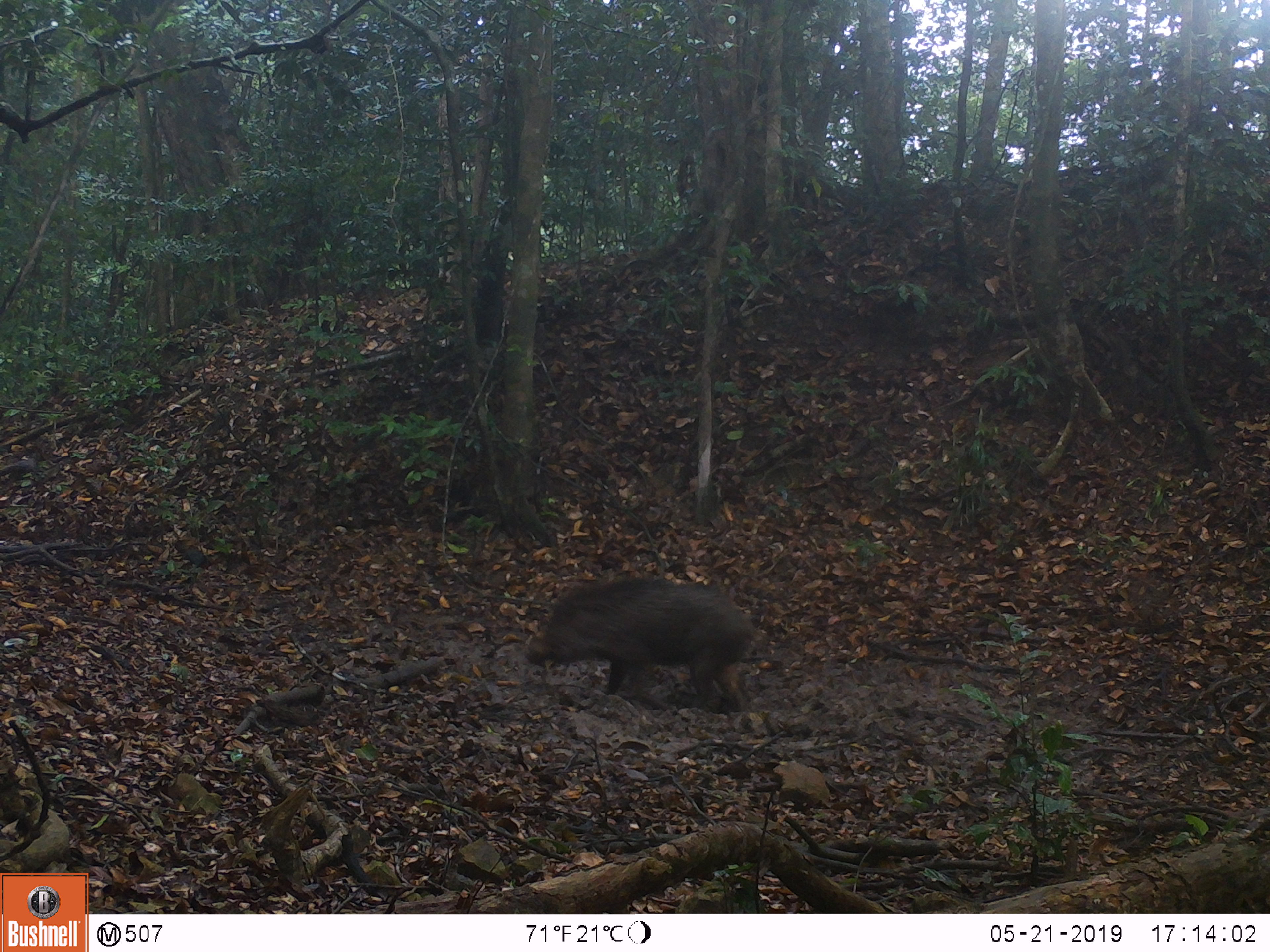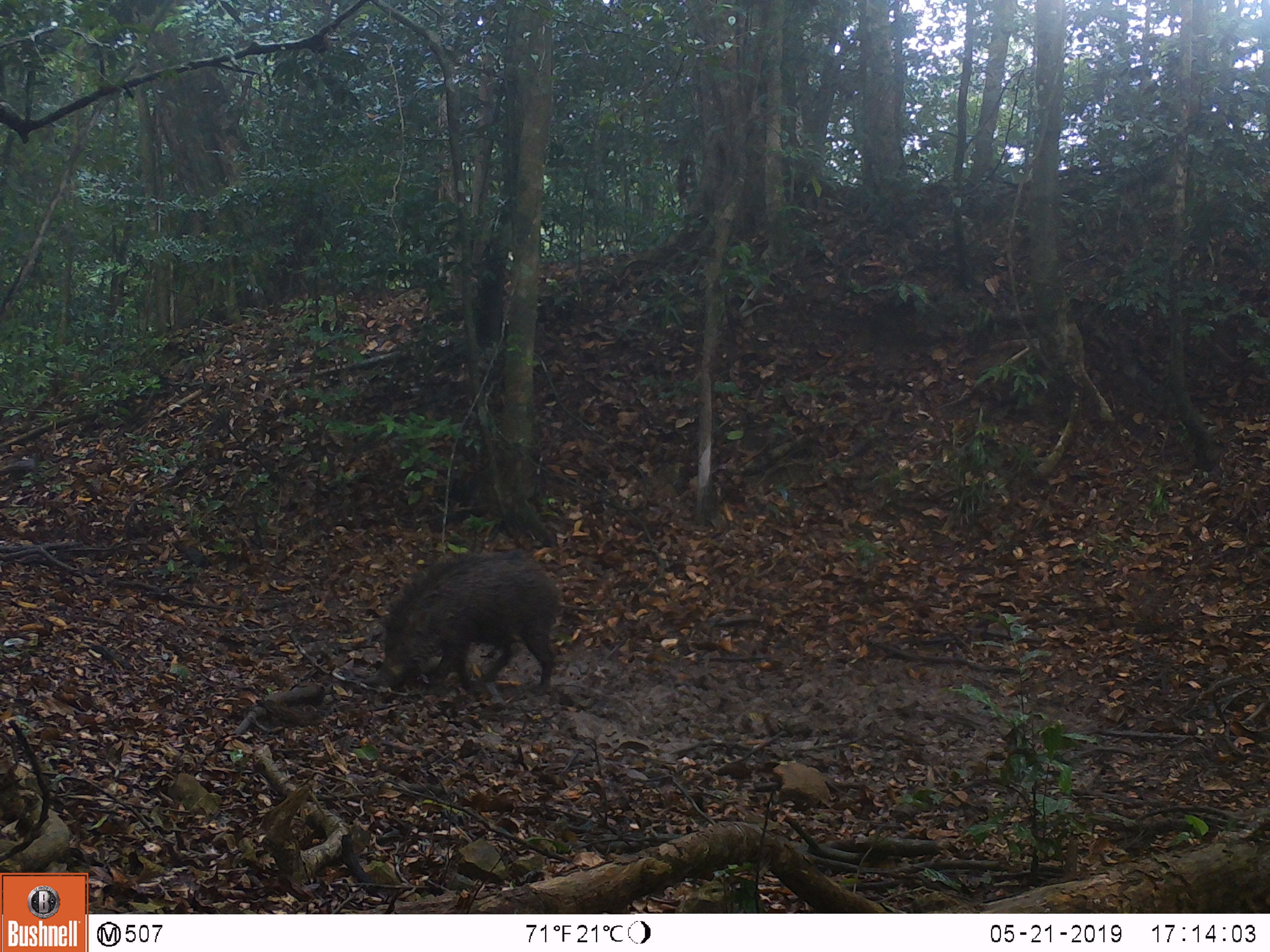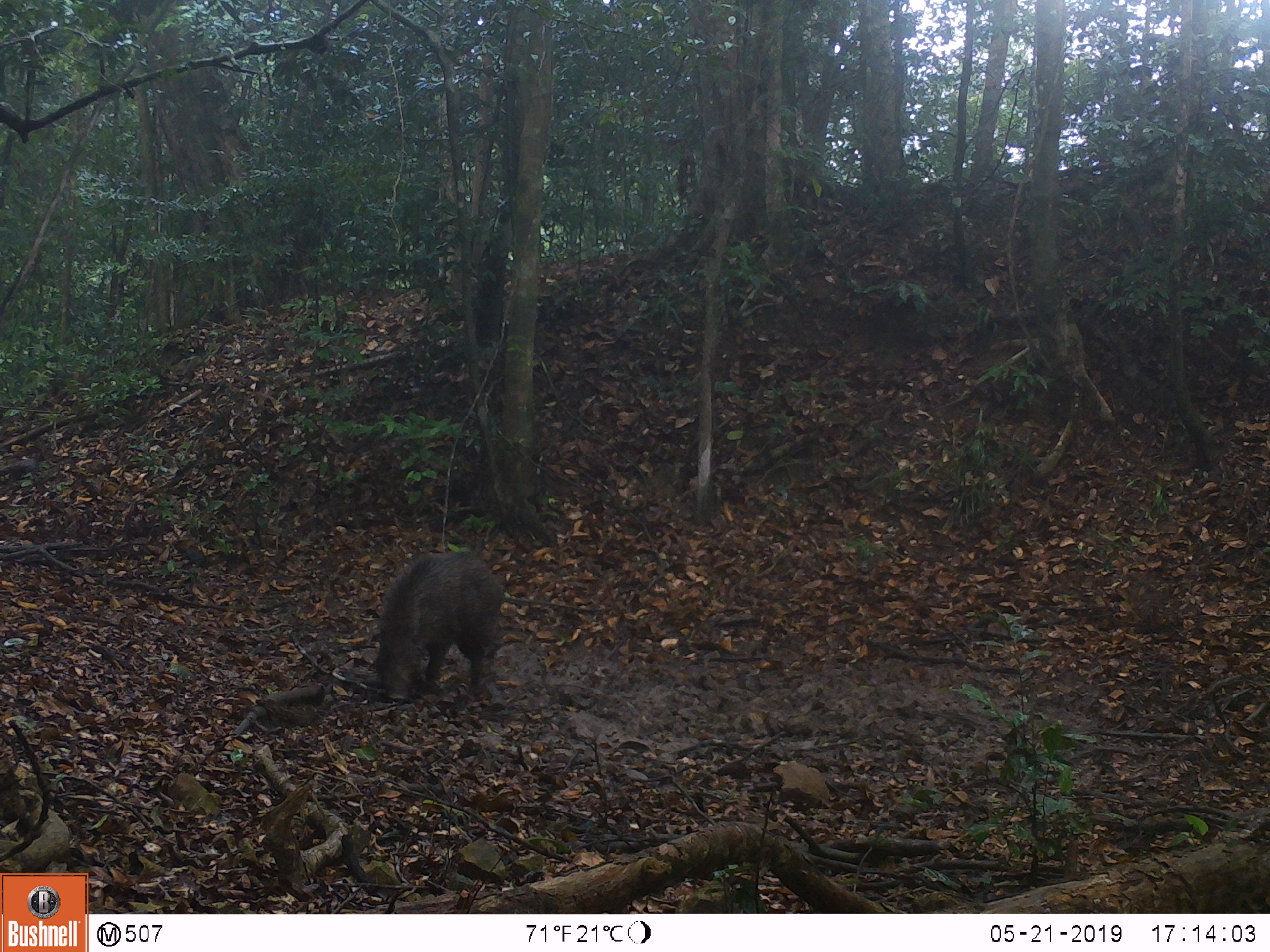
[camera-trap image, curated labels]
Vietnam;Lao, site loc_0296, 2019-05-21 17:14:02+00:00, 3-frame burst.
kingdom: Animalia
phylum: Chordata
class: Mammalia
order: Artiodactyla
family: Suidae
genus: Sus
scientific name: Sus scrofa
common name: eurasian wild pig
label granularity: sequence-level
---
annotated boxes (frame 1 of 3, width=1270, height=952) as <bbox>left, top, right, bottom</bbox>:
eurasian wild pig: <bbox>523, 578, 760, 714</bbox>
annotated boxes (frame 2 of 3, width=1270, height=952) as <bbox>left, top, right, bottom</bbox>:
eurasian wild pig: <bbox>365, 551, 564, 692</bbox>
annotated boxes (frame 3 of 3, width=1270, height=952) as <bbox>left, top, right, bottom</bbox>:
eurasian wild pig: <bbox>369, 550, 506, 702</bbox>